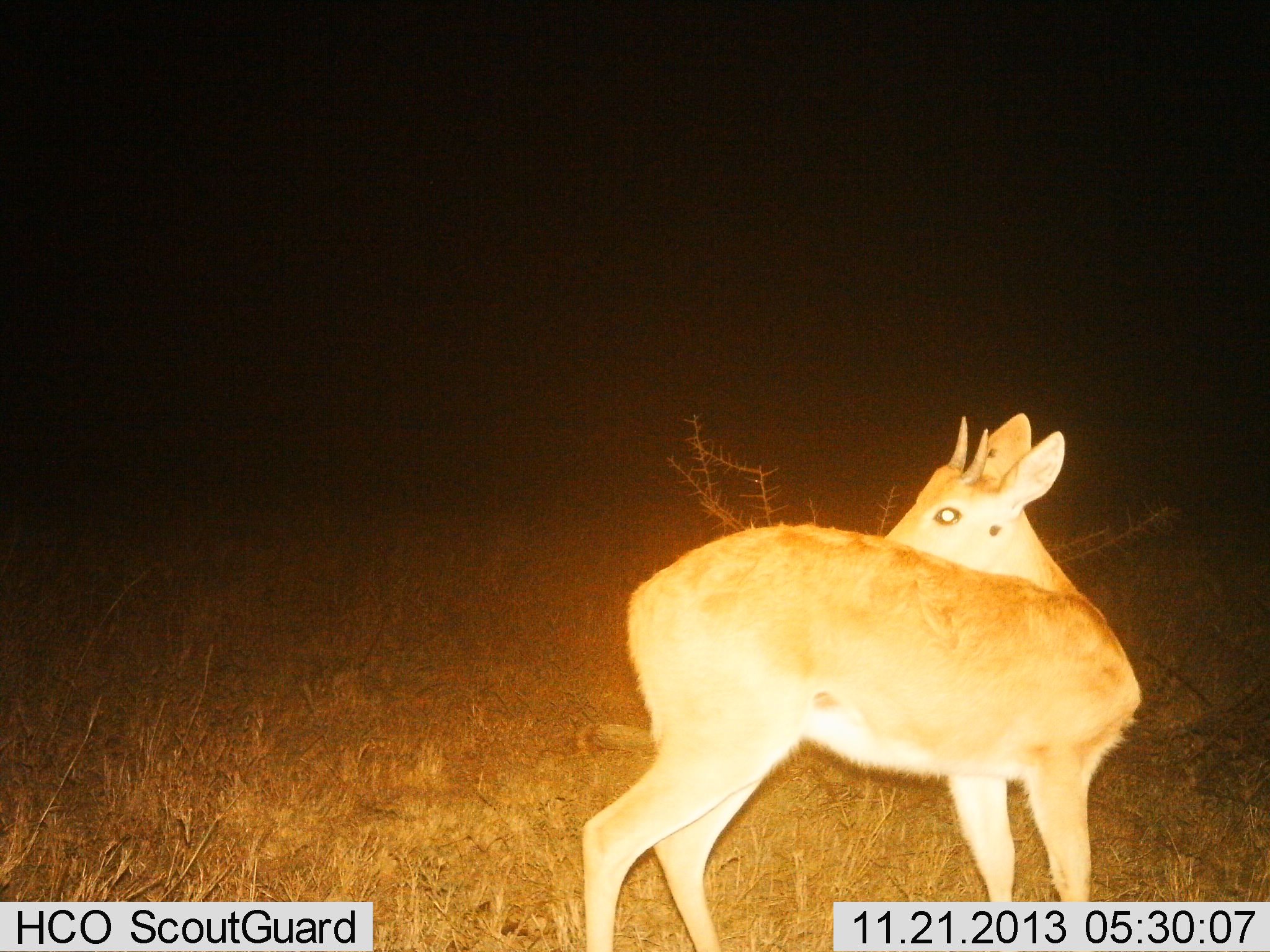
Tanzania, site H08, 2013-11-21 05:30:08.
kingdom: Animalia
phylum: Chordata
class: Mammalia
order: Artiodactyla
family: Bovidae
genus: Redunca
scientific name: Redunca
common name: reedbuck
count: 1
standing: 100%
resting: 0%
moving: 0%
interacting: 0%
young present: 20%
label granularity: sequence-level